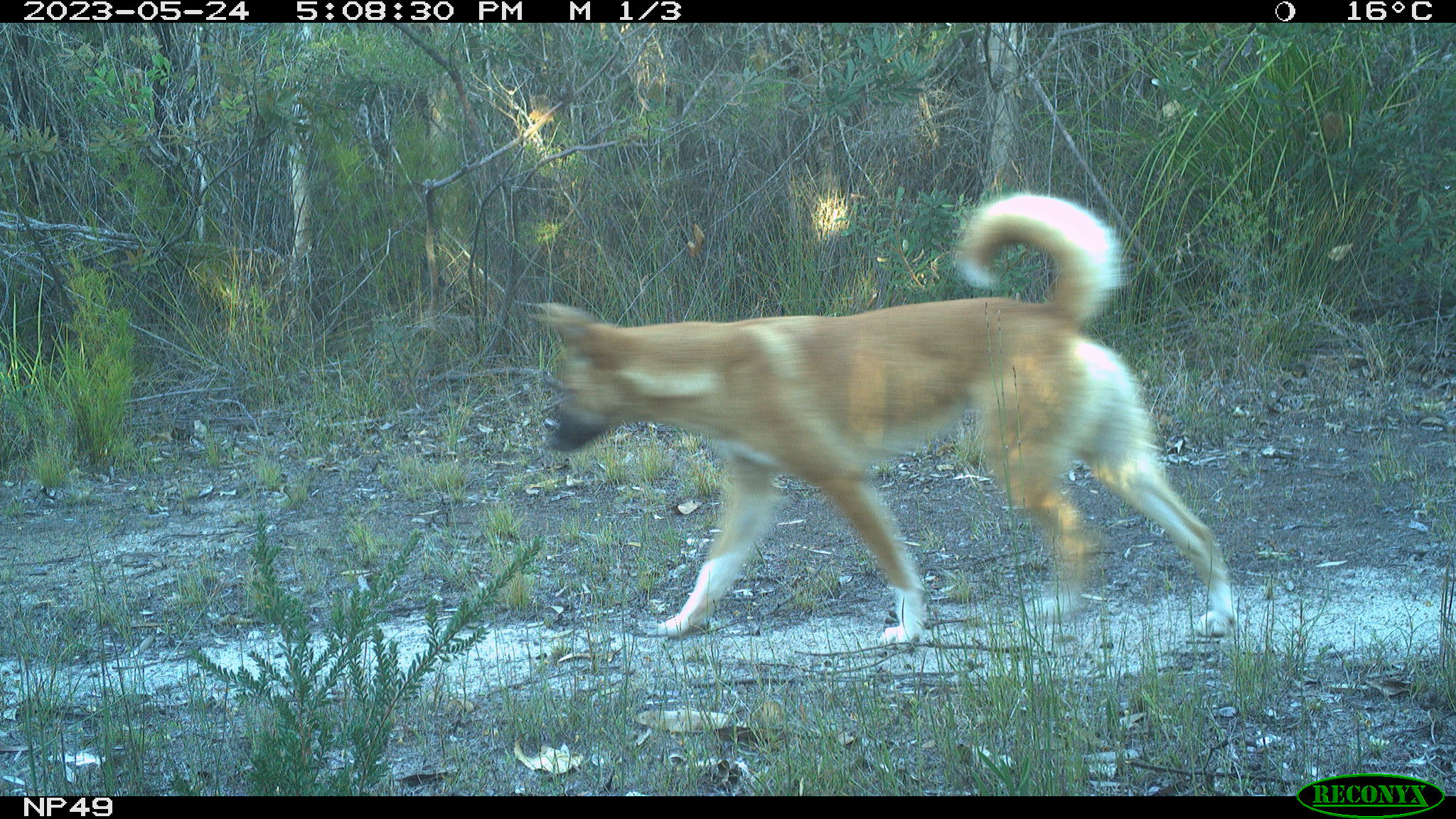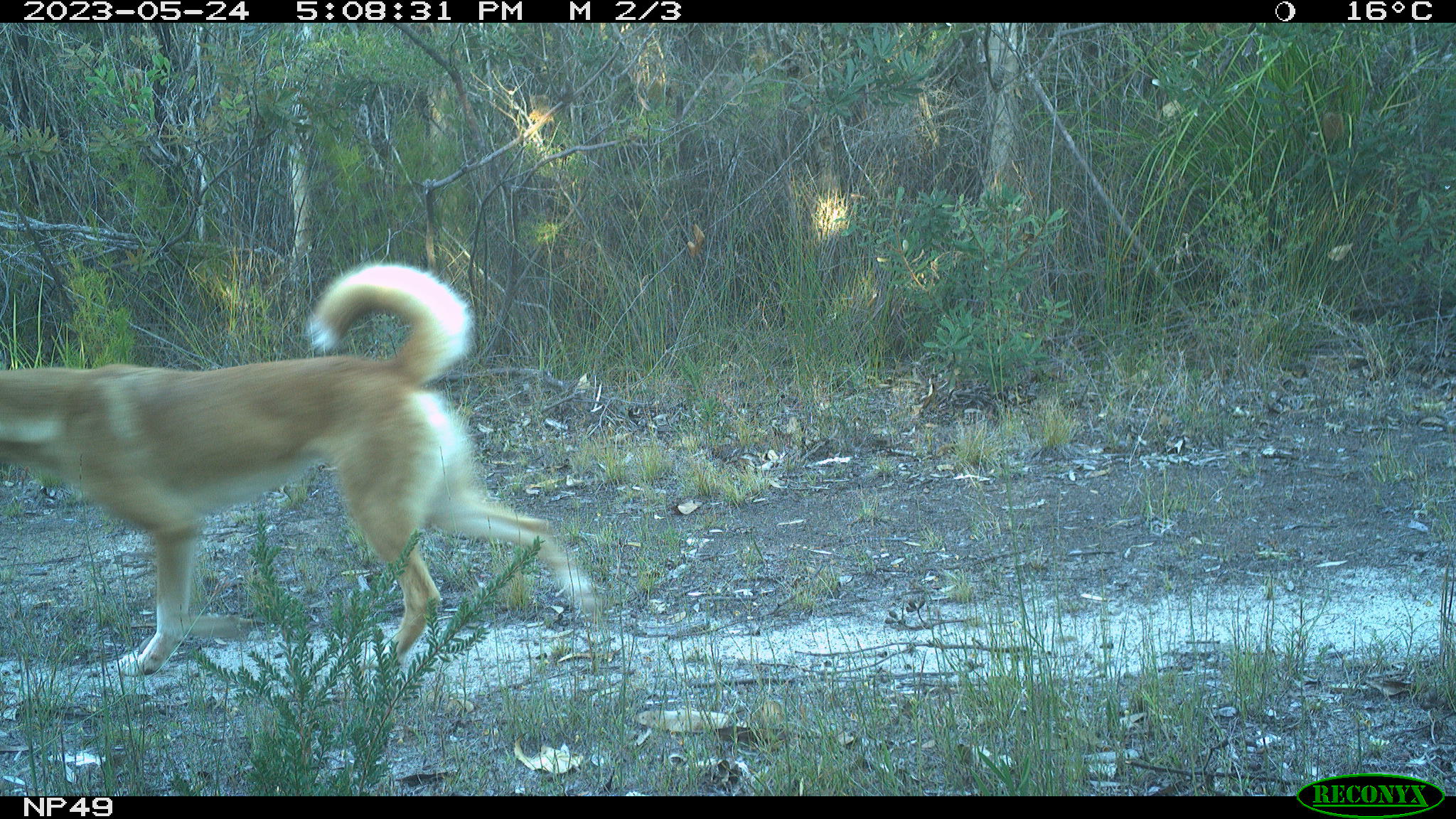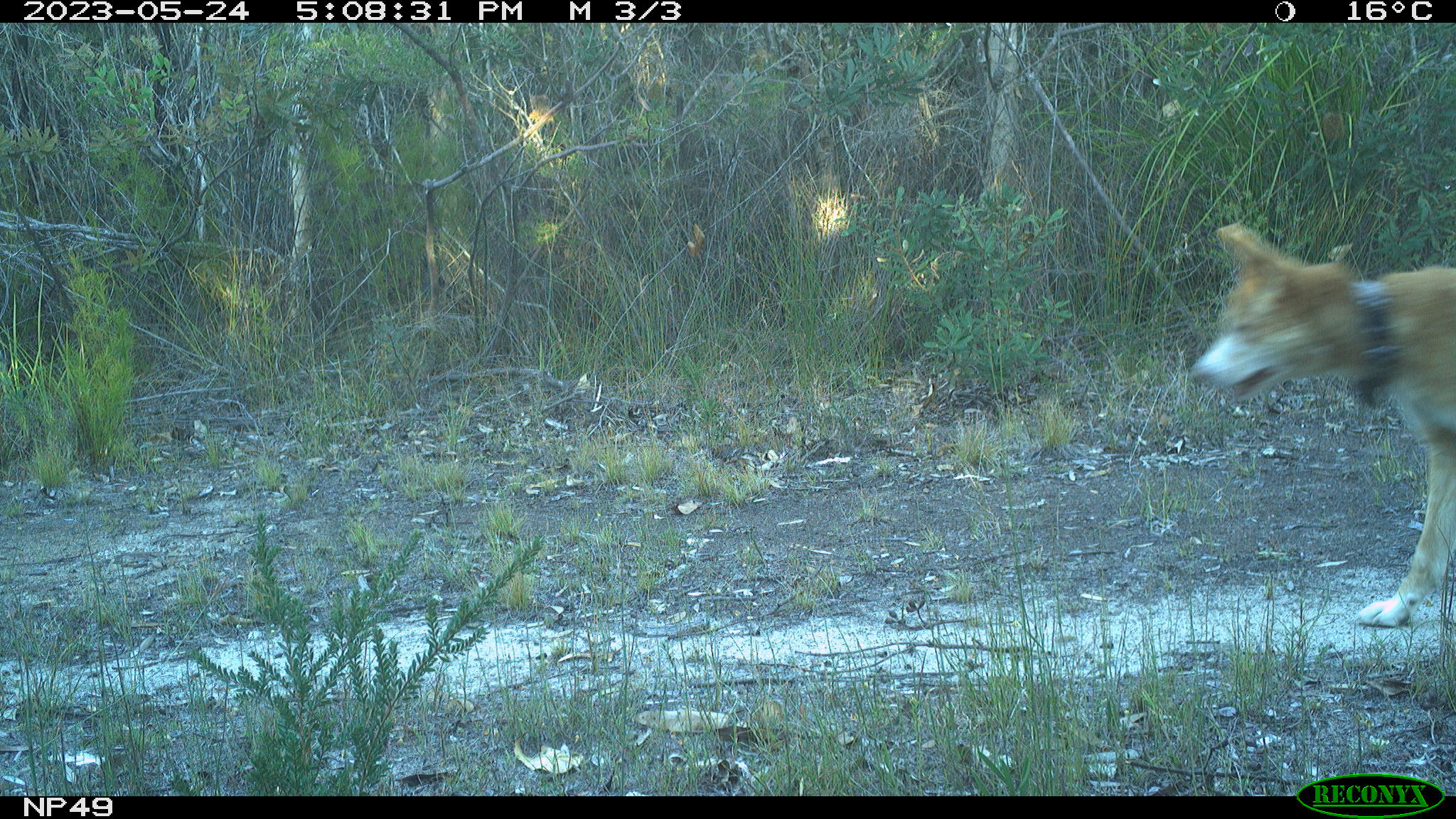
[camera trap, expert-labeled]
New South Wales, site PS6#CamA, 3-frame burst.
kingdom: Animalia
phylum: Chordata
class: Mammalia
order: Carnivora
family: Canidae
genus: Canis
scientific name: Canis familiaris dingo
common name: dingo